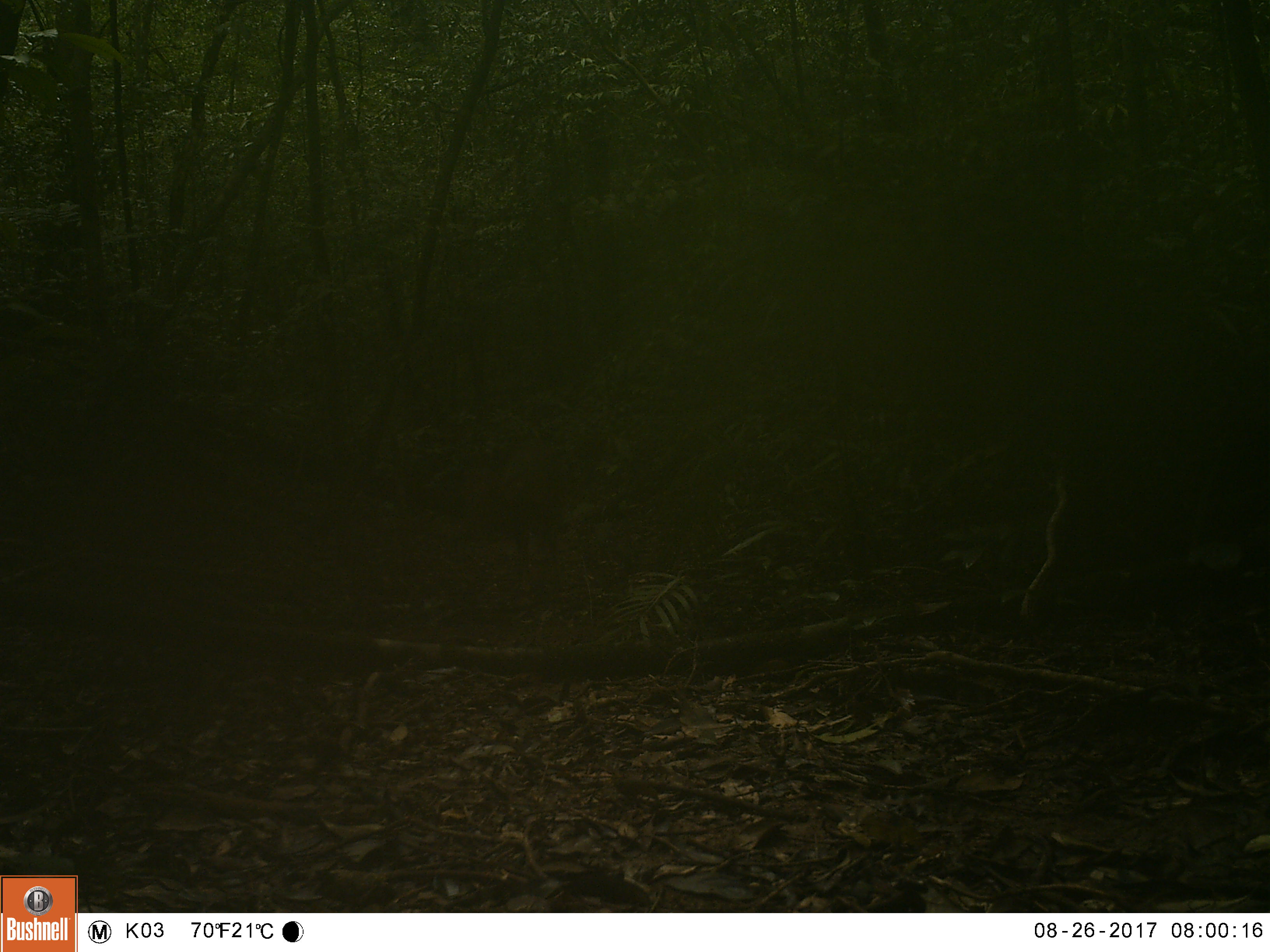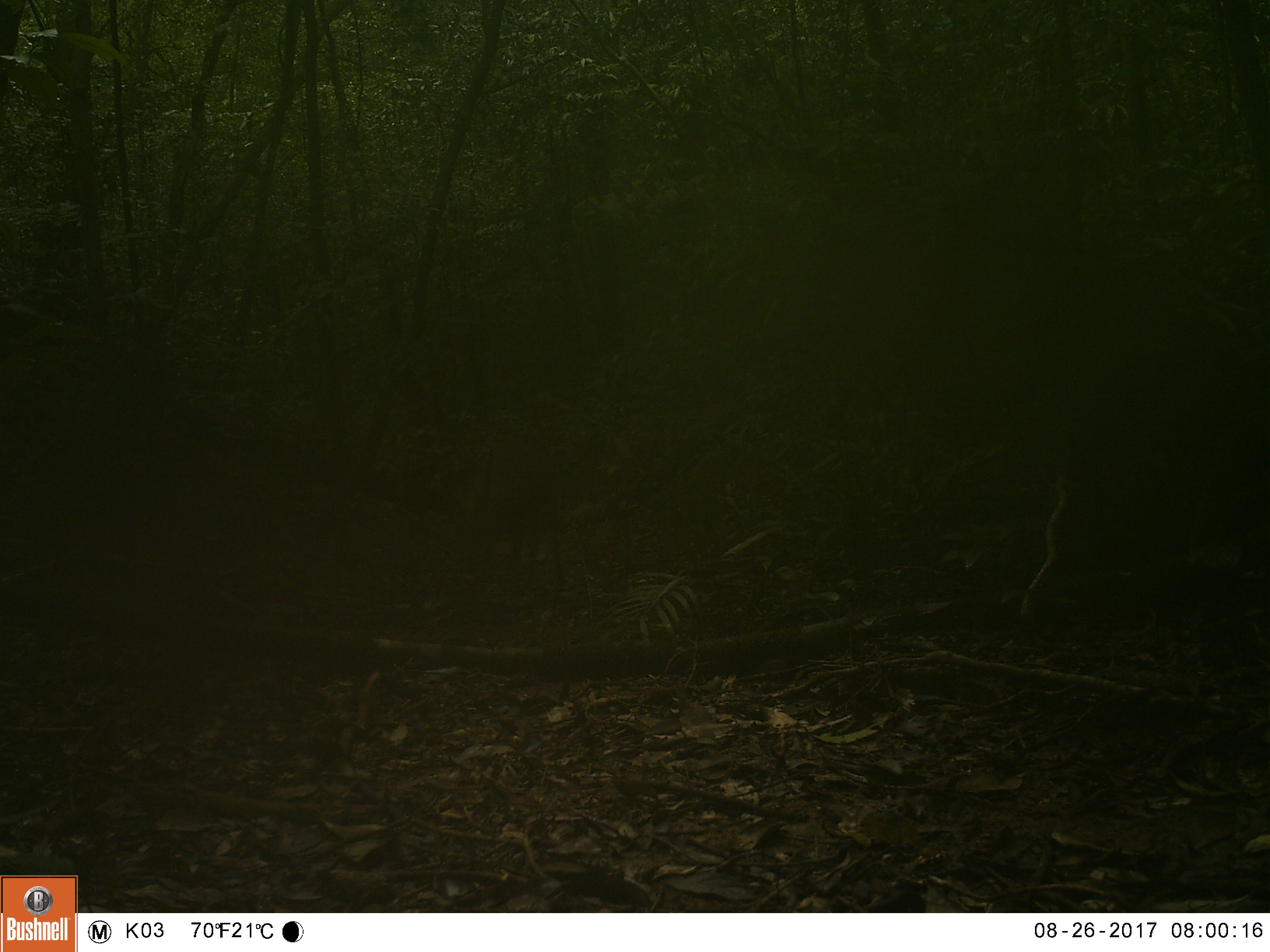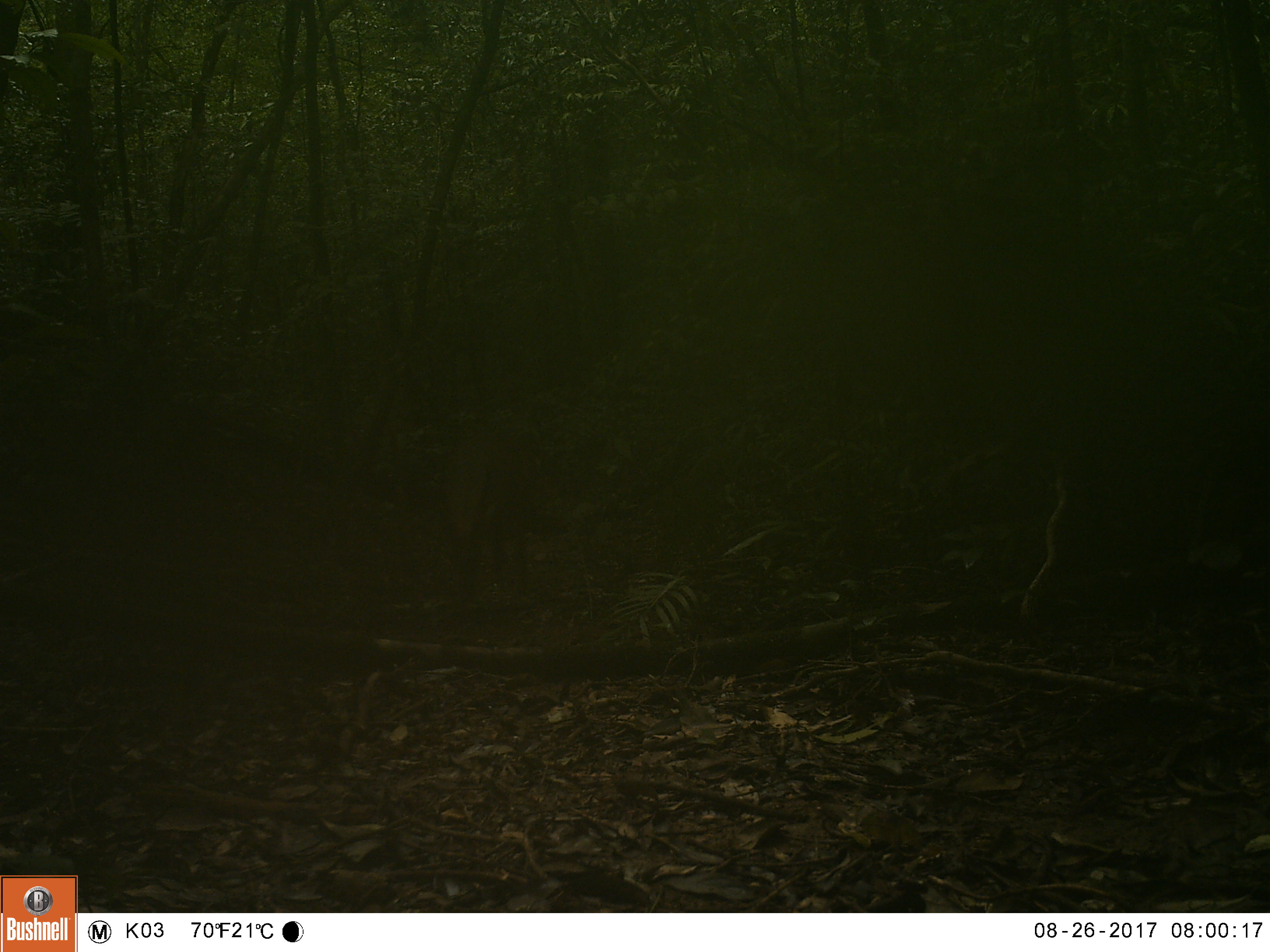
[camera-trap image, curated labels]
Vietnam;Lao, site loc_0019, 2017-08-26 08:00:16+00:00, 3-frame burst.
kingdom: Animalia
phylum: Chordata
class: Mammalia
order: Artiodactyla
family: Cervidae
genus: Muntiacus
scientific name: Muntiacus vuquangensis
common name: large-antlered muntjac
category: large antlered muntjac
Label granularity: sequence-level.